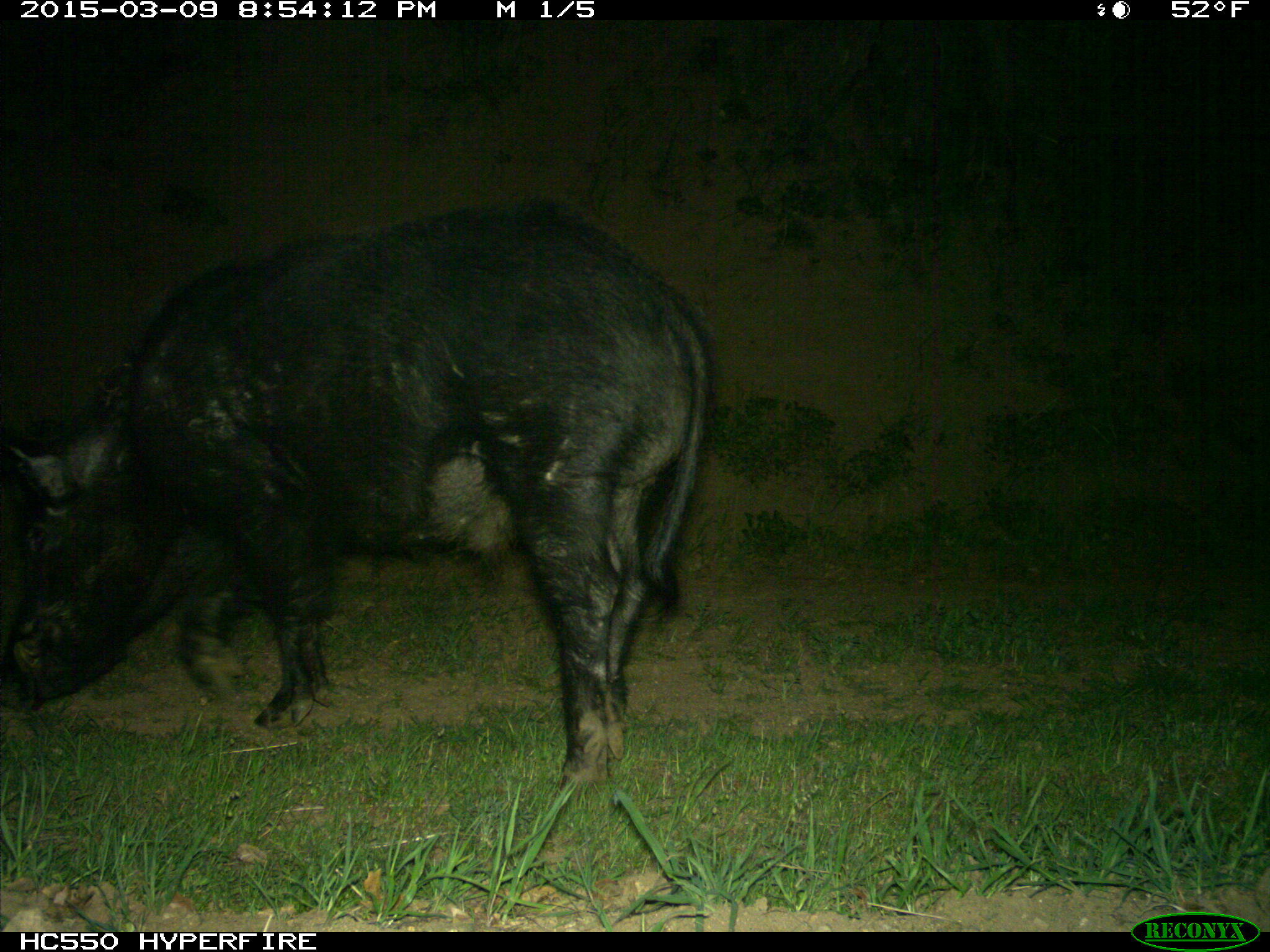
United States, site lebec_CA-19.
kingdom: Animalia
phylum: Chordata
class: Mammalia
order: Artiodactyla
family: Suidae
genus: Sus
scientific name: Sus scrofa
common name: wild boar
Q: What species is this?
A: Sus scrofa (wild boar).